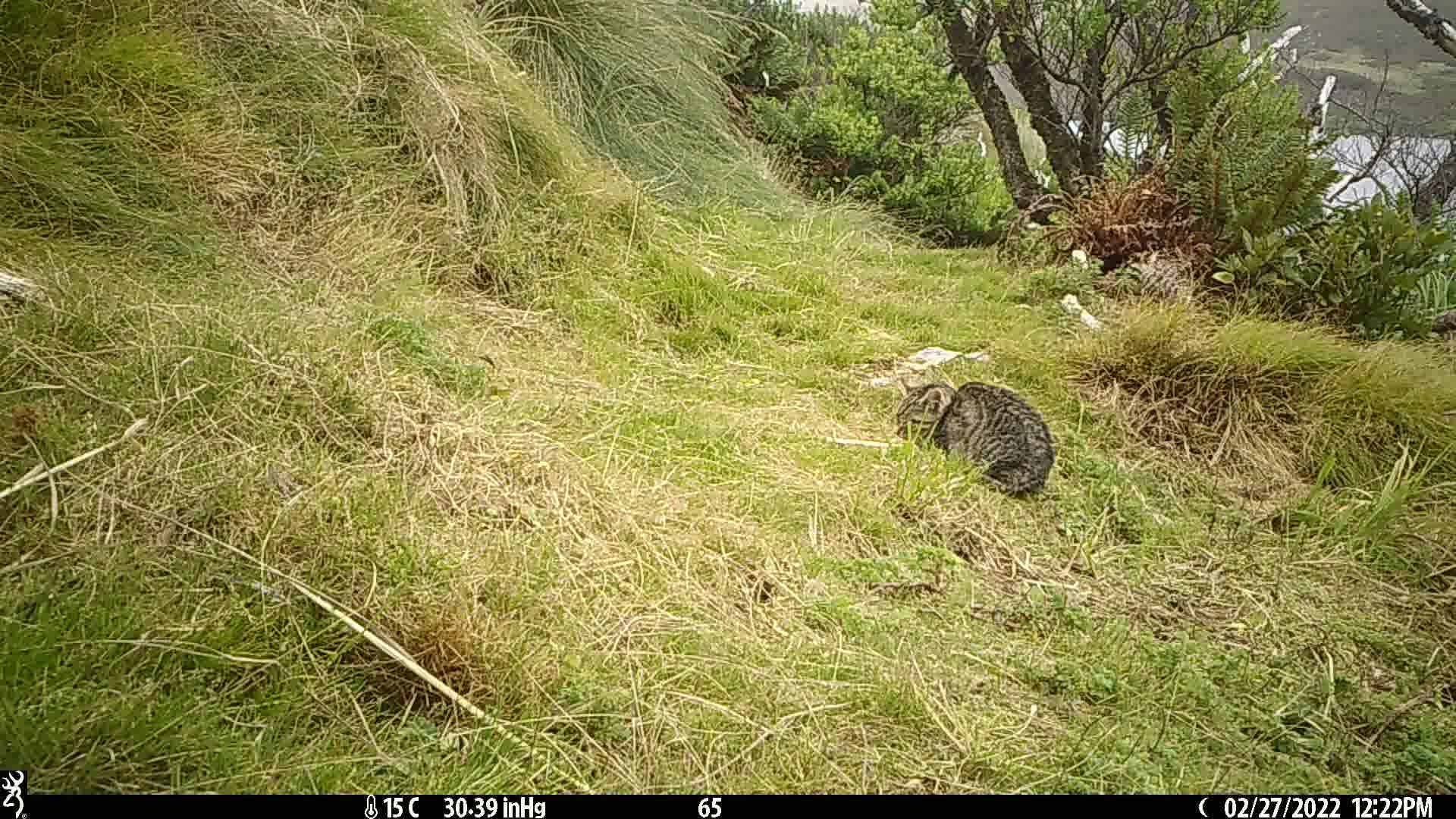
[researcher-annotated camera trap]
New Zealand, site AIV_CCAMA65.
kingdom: Animalia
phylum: Chordata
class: Mammalia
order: Carnivora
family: Felidae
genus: Felis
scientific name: Felis catus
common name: domestic cat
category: cat